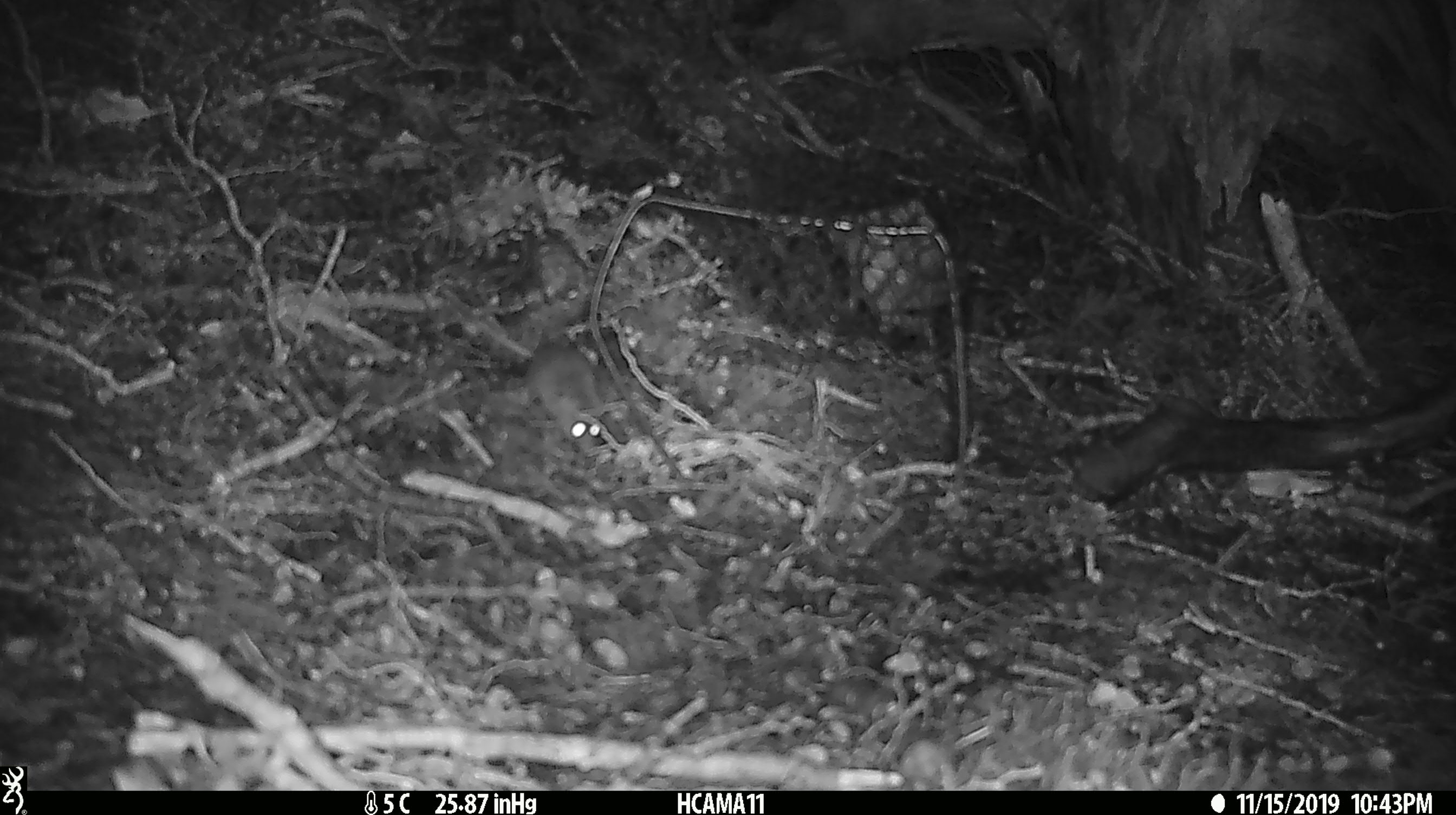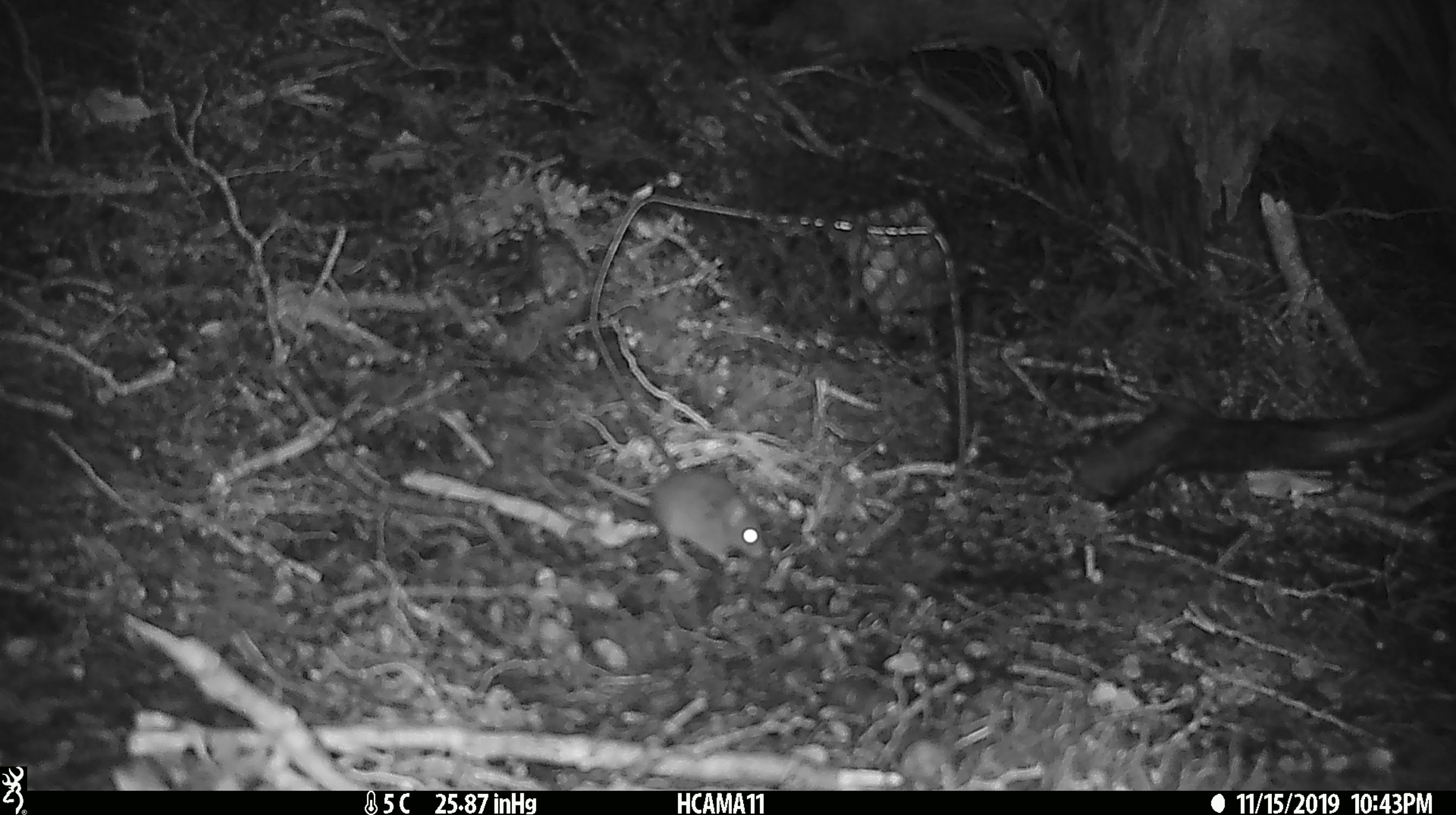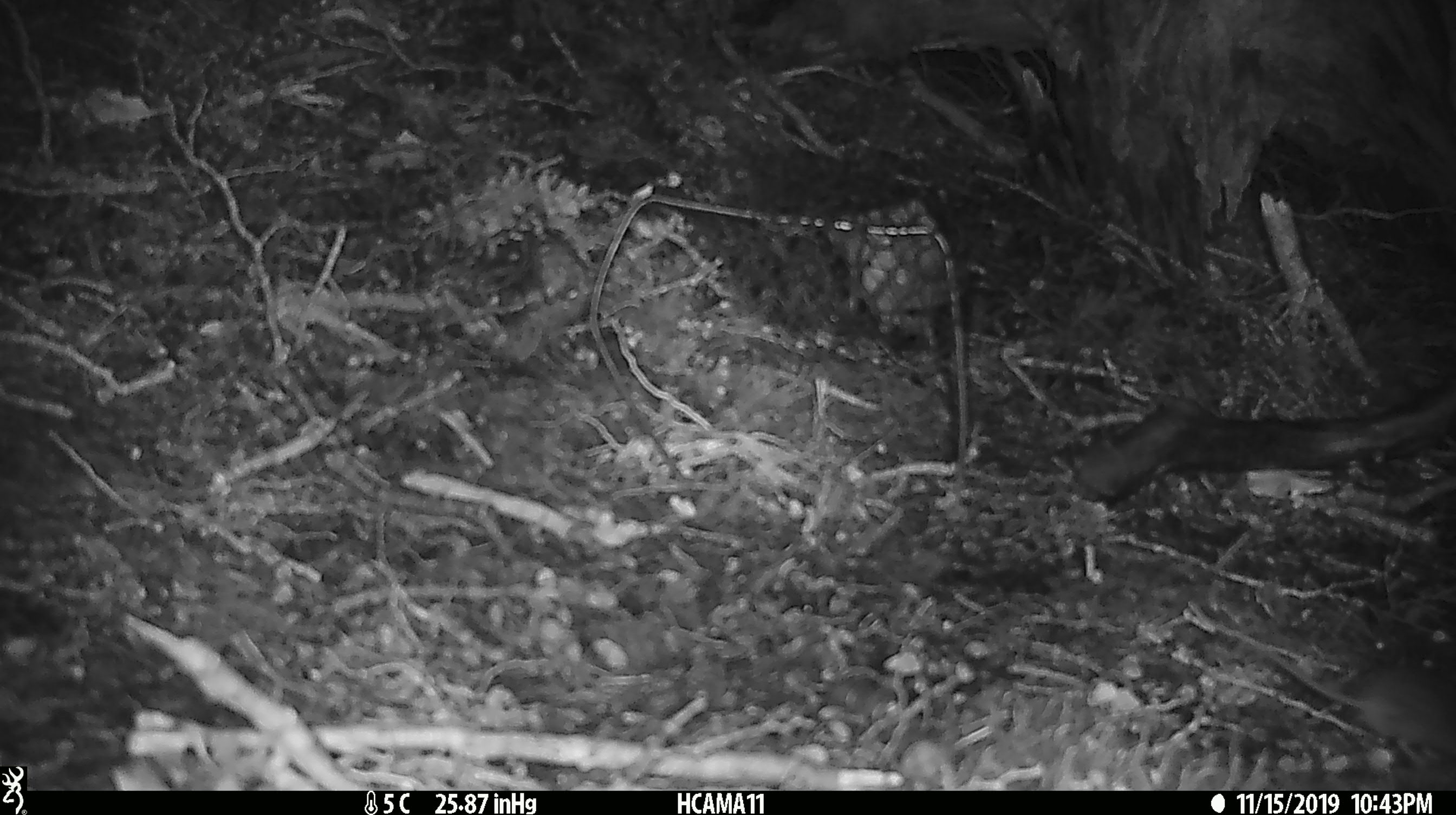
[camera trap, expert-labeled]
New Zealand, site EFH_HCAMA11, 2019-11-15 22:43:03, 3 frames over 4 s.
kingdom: Animalia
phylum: Chordata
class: Mammalia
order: Rodentia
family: Muridae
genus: Mus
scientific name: Mus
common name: mouse